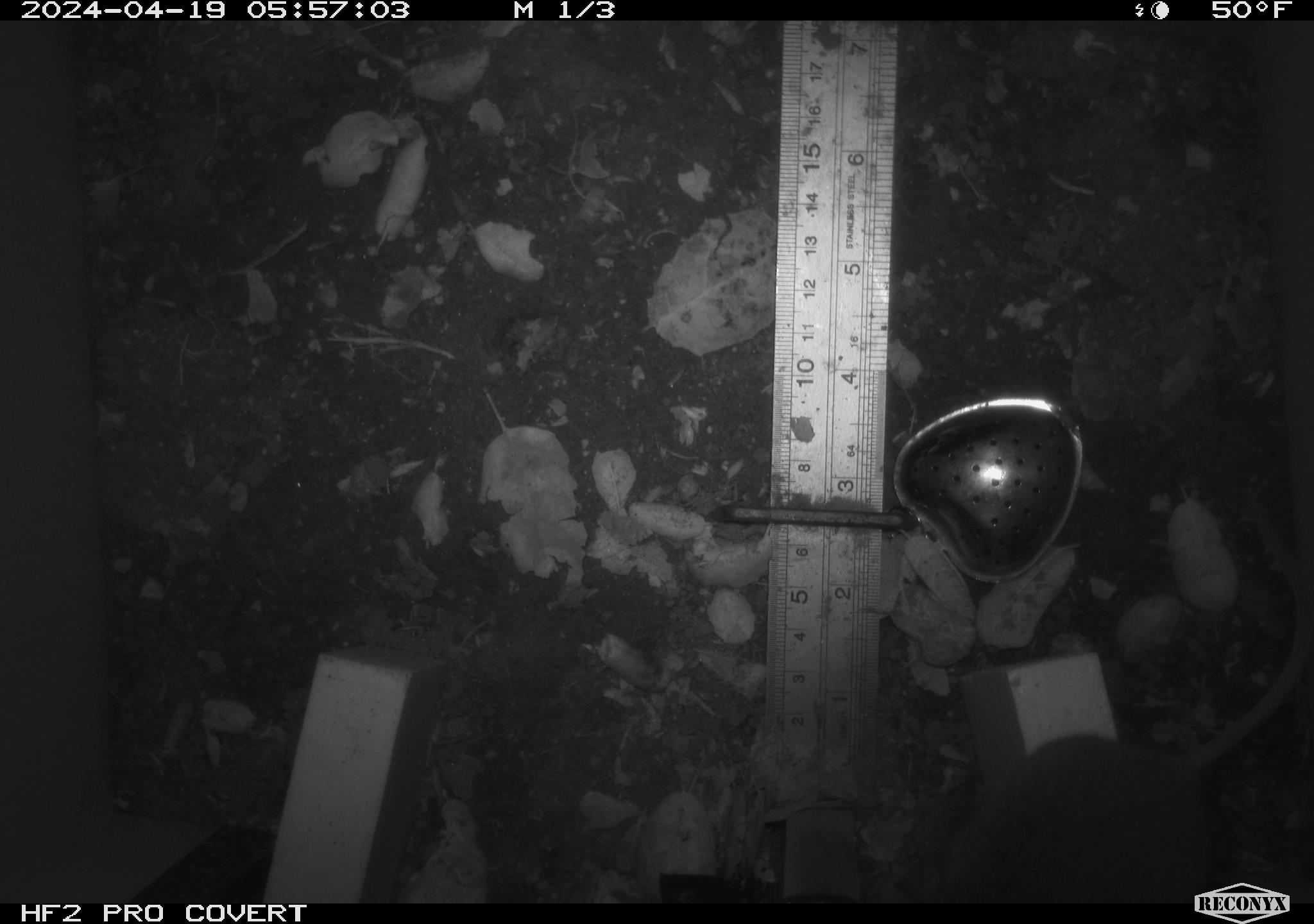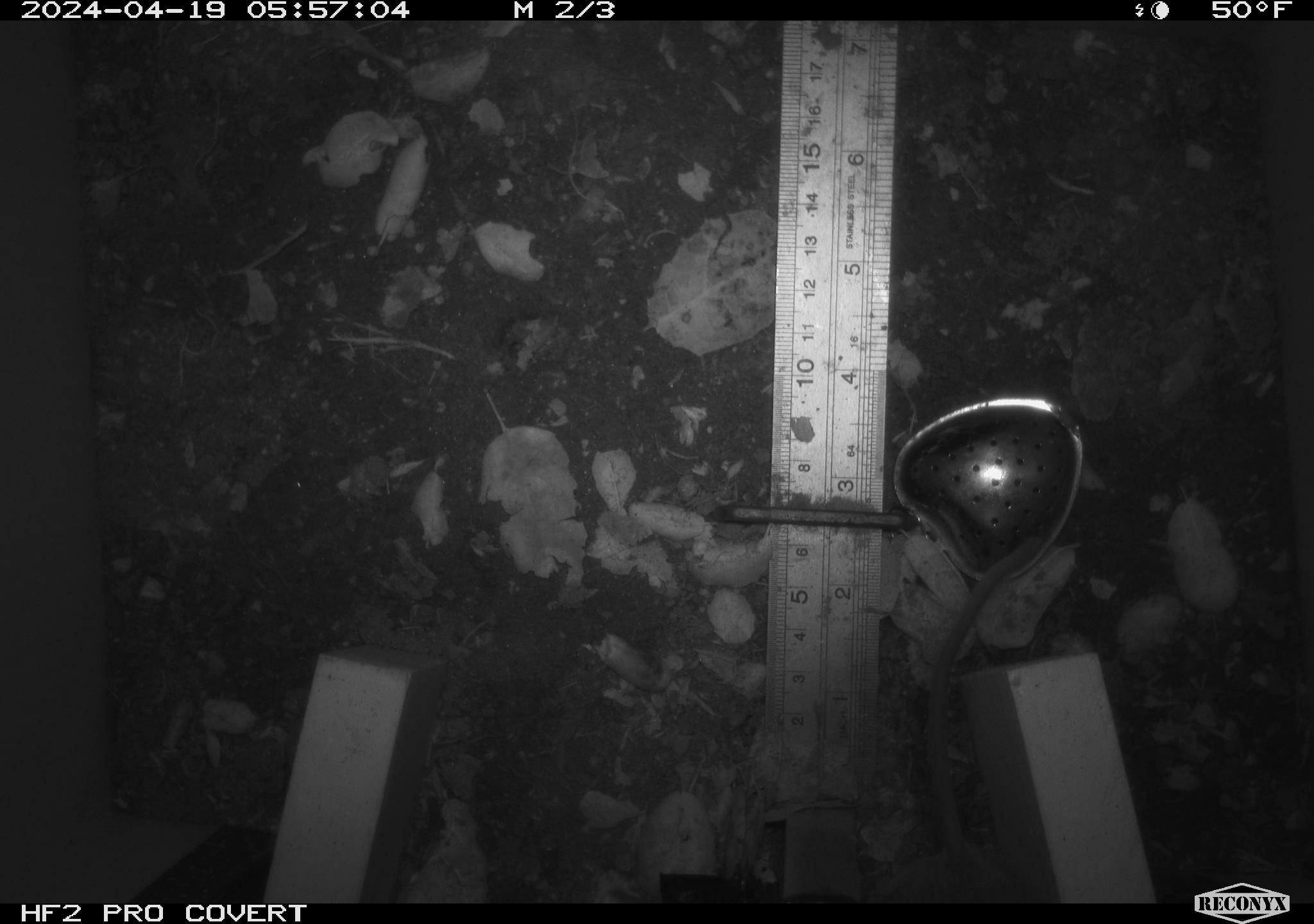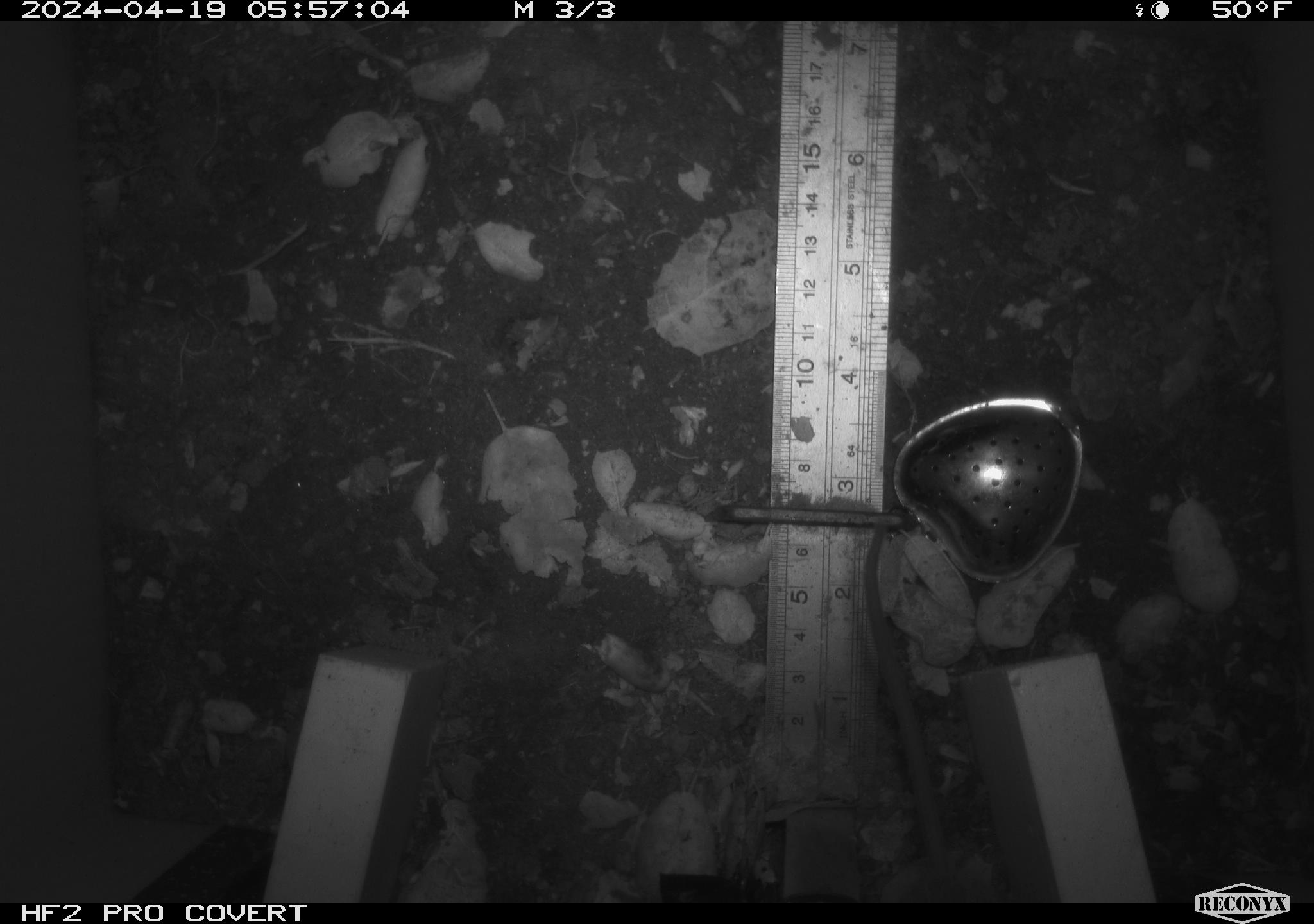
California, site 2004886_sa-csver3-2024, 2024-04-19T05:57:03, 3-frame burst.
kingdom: Animalia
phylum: Chordata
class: Mammalia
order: Rodentia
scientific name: Rodentia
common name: rodent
Rodent (Rodentia).